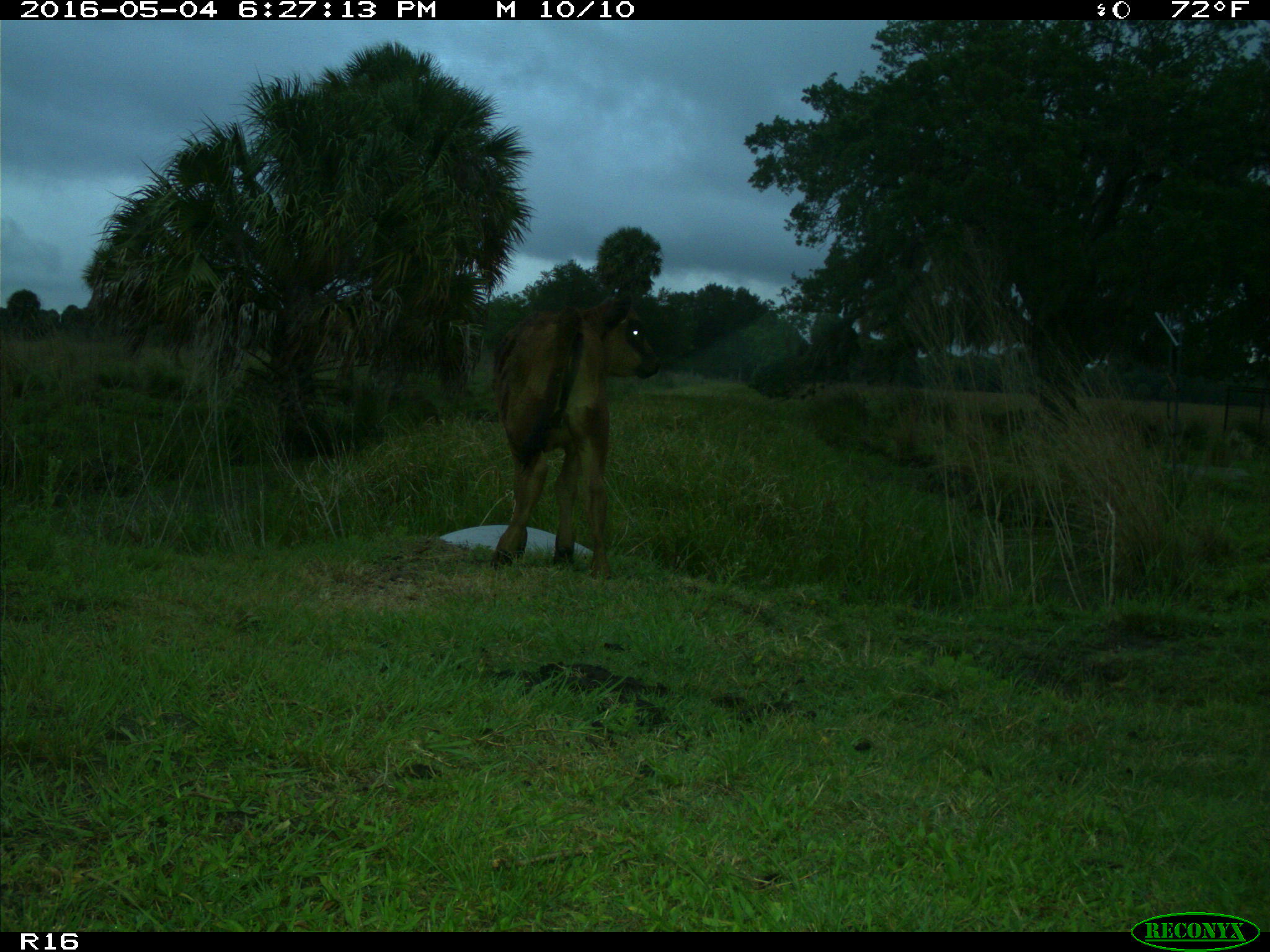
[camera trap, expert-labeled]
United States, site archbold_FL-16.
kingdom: Animalia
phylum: Chordata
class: Mammalia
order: Artiodactyla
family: Bovidae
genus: Bos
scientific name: Bos taurus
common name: domestic cow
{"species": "Bos taurus (domestic cow)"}